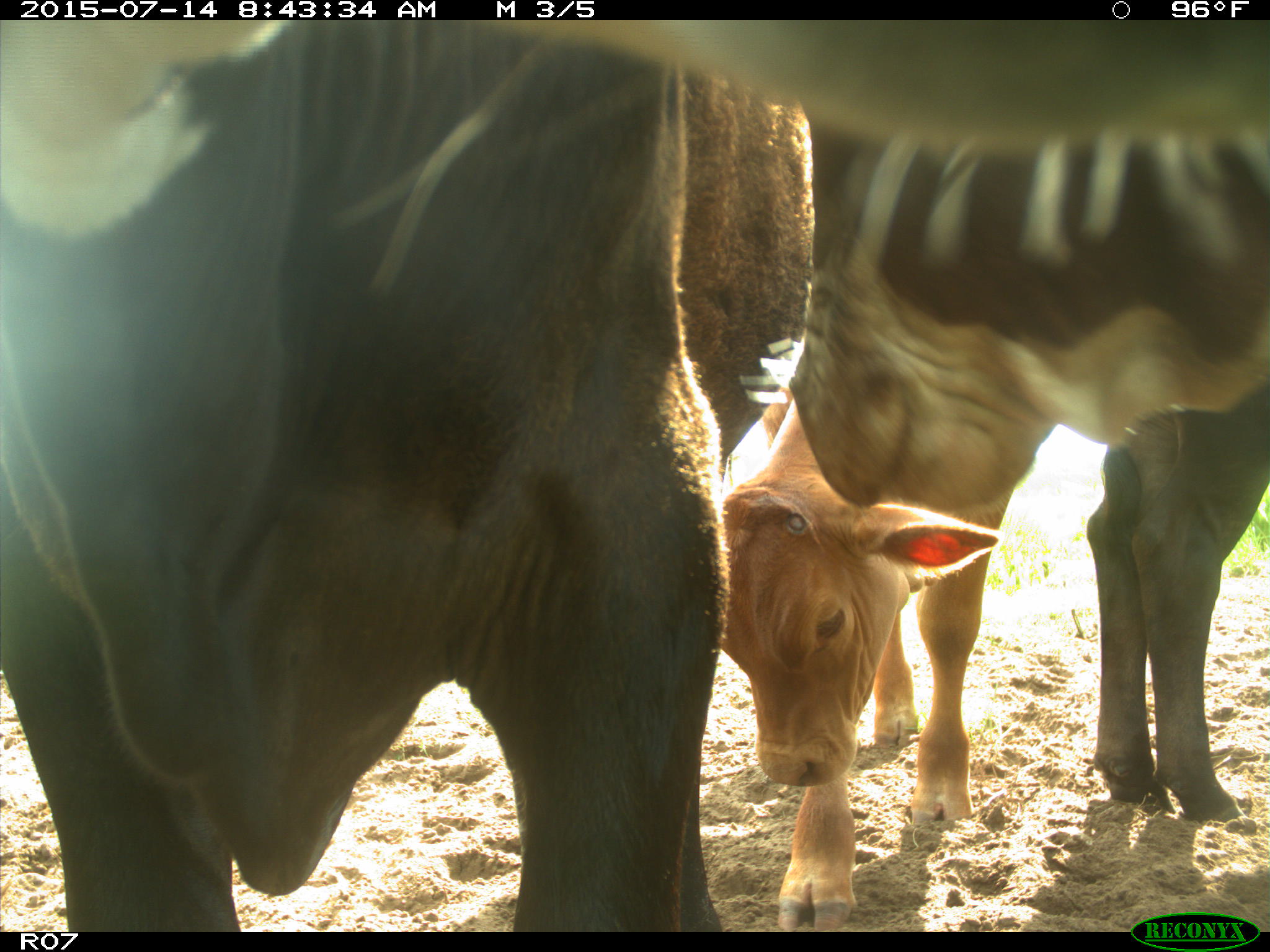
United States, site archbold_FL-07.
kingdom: Animalia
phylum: Chordata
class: Mammalia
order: Artiodactyla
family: Bovidae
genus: Bos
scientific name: Bos taurus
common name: domestic cow